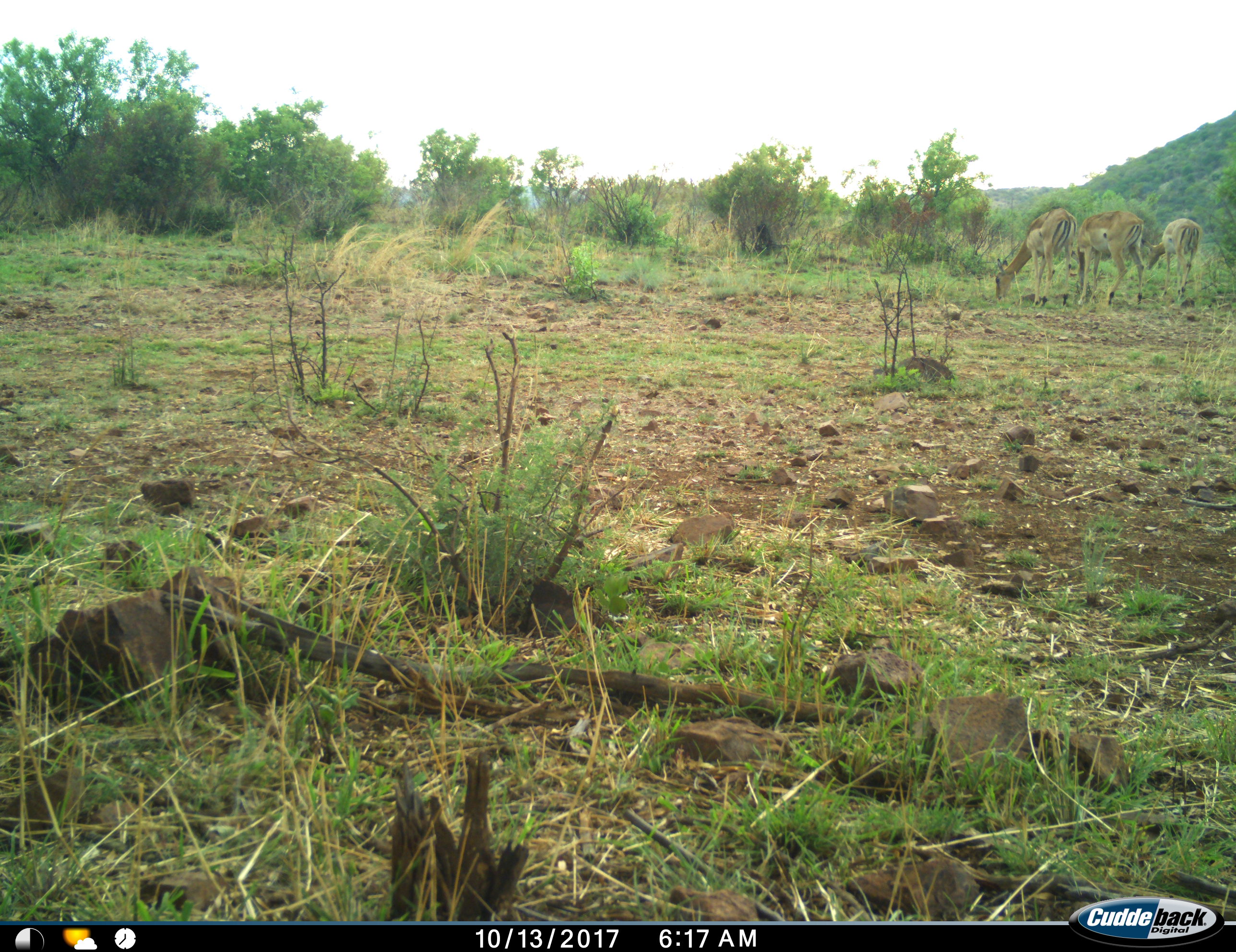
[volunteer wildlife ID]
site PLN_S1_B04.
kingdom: Animalia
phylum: Chordata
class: Mammalia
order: Artiodactyla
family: Bovidae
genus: Aepyceros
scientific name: Aepyceros melampus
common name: impala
Impala (Aepyceros melampus), count 3. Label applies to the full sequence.